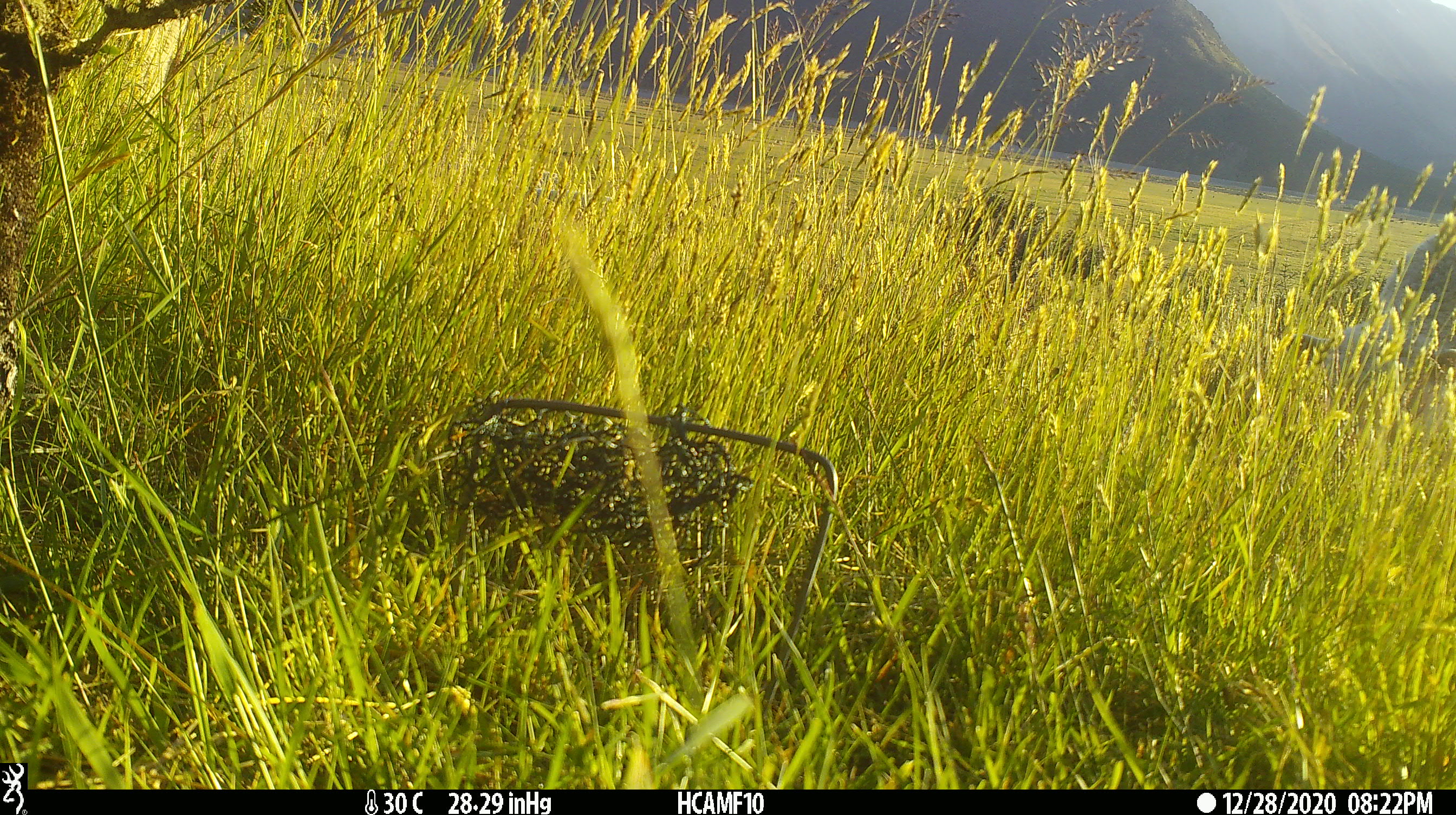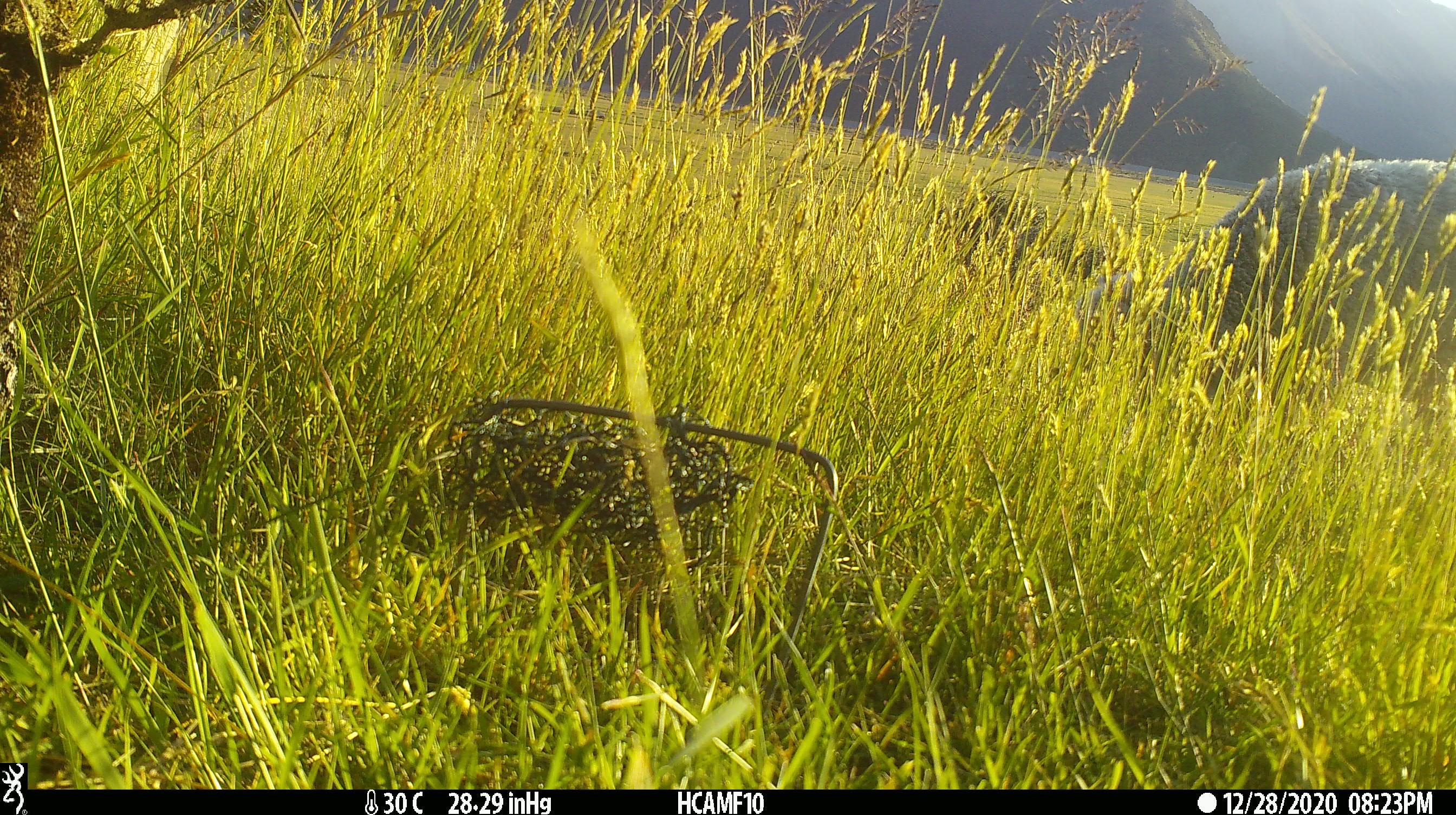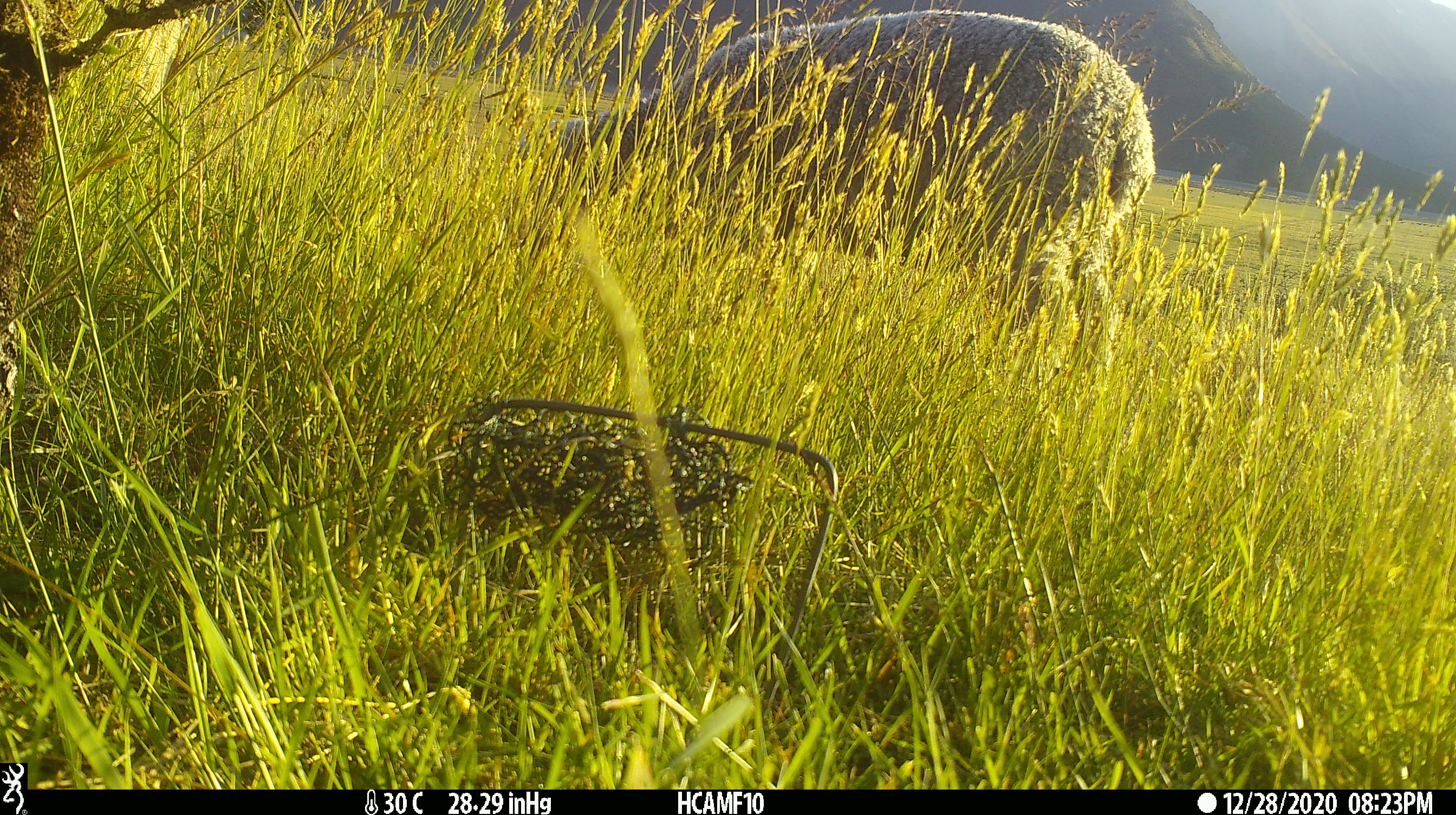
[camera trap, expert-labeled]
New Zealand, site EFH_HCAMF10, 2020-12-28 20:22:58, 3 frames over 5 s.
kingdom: Animalia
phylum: Chordata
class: Mammalia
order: Artiodactyla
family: Bovidae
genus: Ovis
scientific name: Ovis aries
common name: domestic sheep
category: sheep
Sheep (domestic sheep) (Ovis aries).